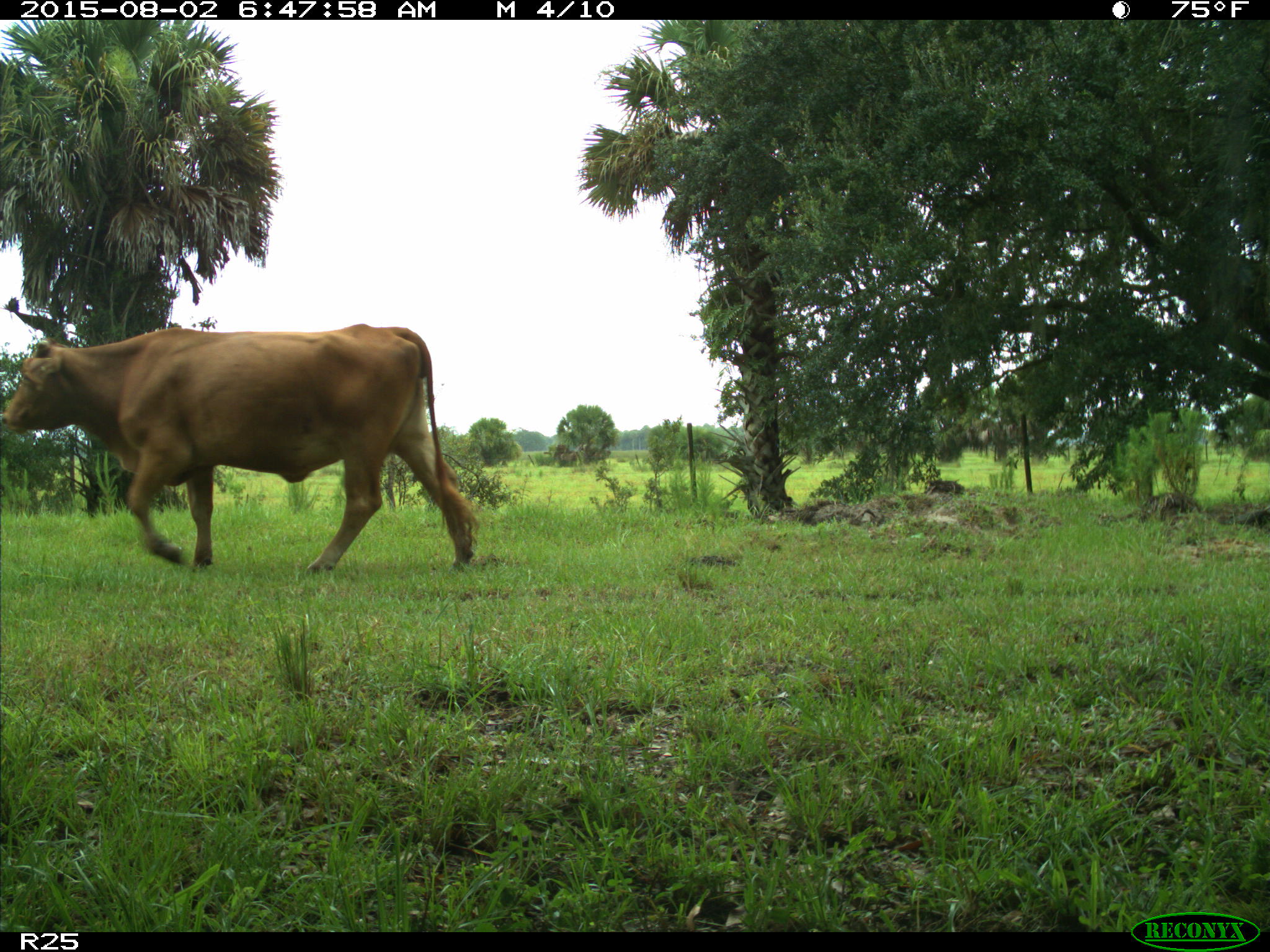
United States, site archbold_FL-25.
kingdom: Animalia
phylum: Chordata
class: Mammalia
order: Artiodactyla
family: Bovidae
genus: Bos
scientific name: Bos taurus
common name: domestic cow